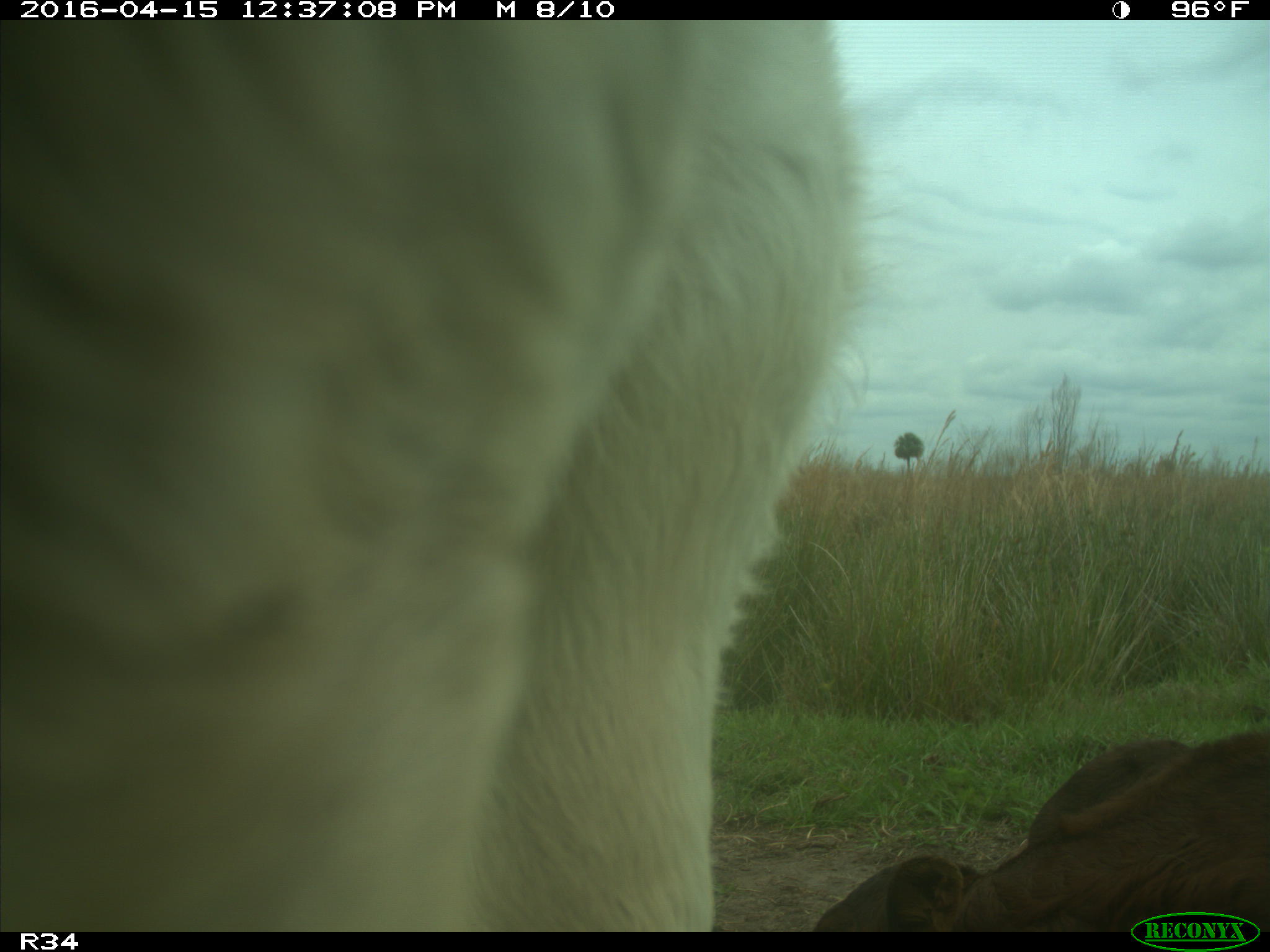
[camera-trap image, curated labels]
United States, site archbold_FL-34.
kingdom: Animalia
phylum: Chordata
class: Mammalia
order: Artiodactyla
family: Bovidae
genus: Bos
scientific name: Bos taurus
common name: domestic cow